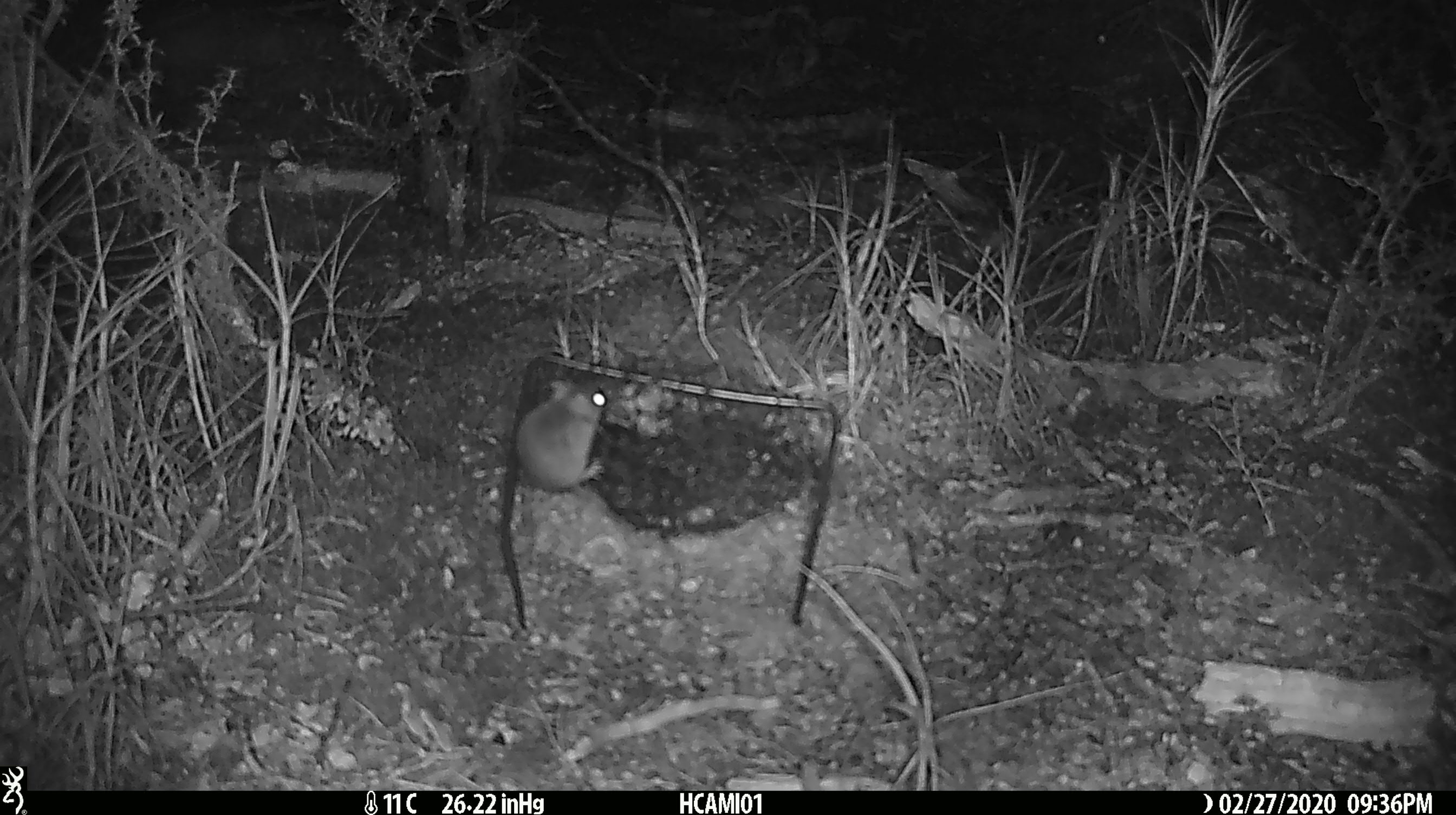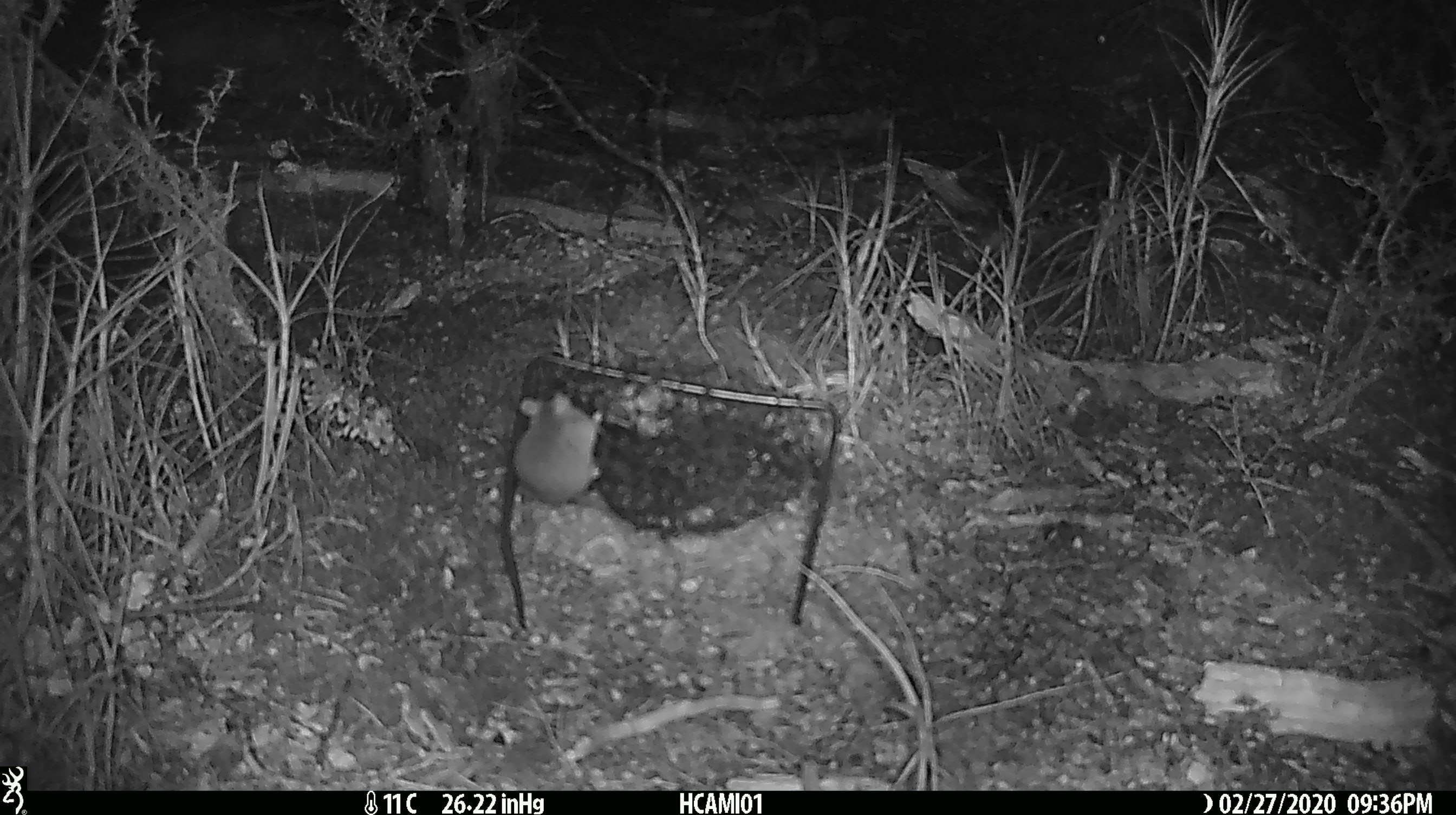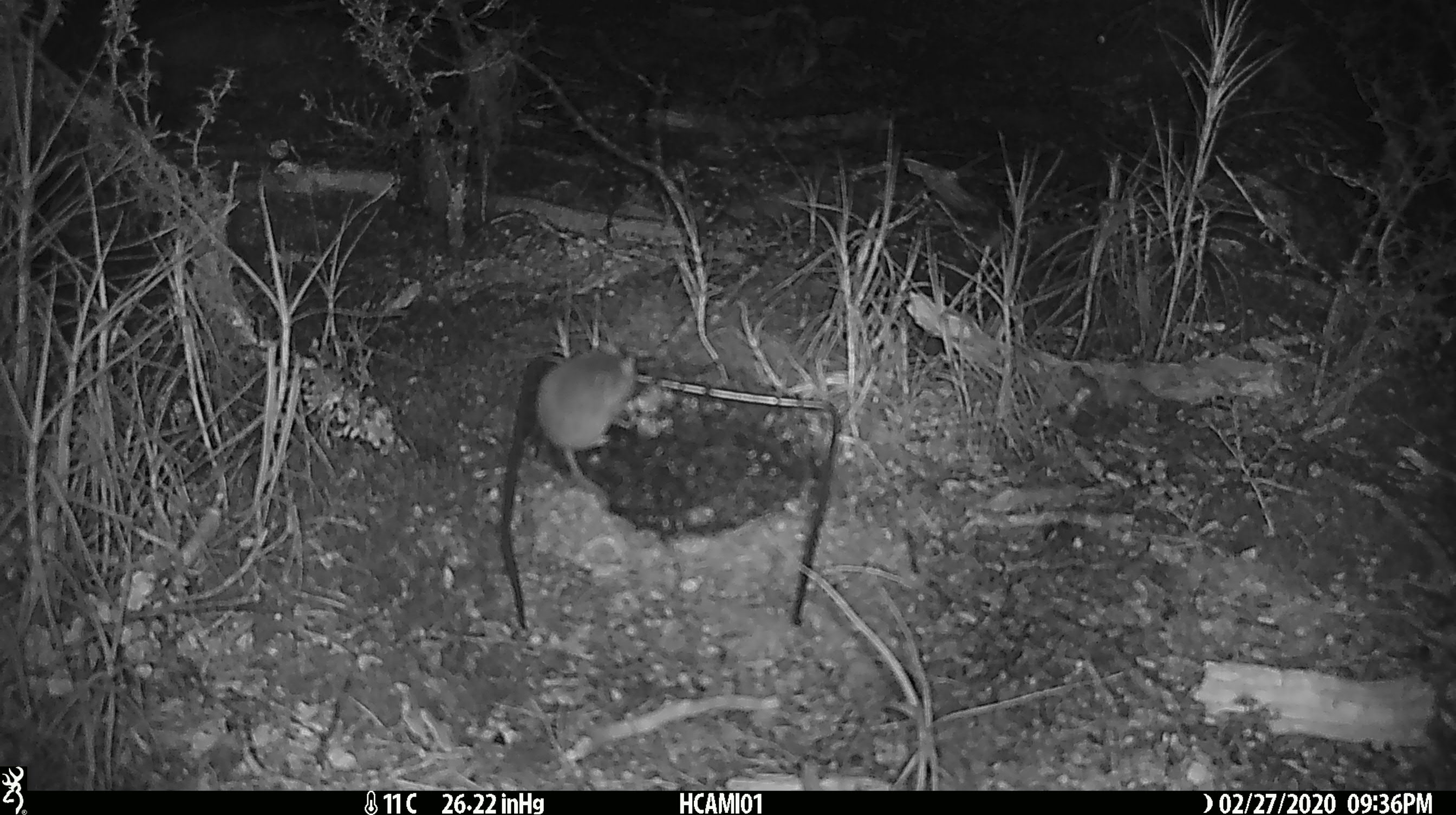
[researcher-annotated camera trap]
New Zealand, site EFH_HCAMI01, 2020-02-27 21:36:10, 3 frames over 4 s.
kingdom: Animalia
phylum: Chordata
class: Mammalia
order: Rodentia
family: Muridae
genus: Mus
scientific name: Mus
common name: mouse